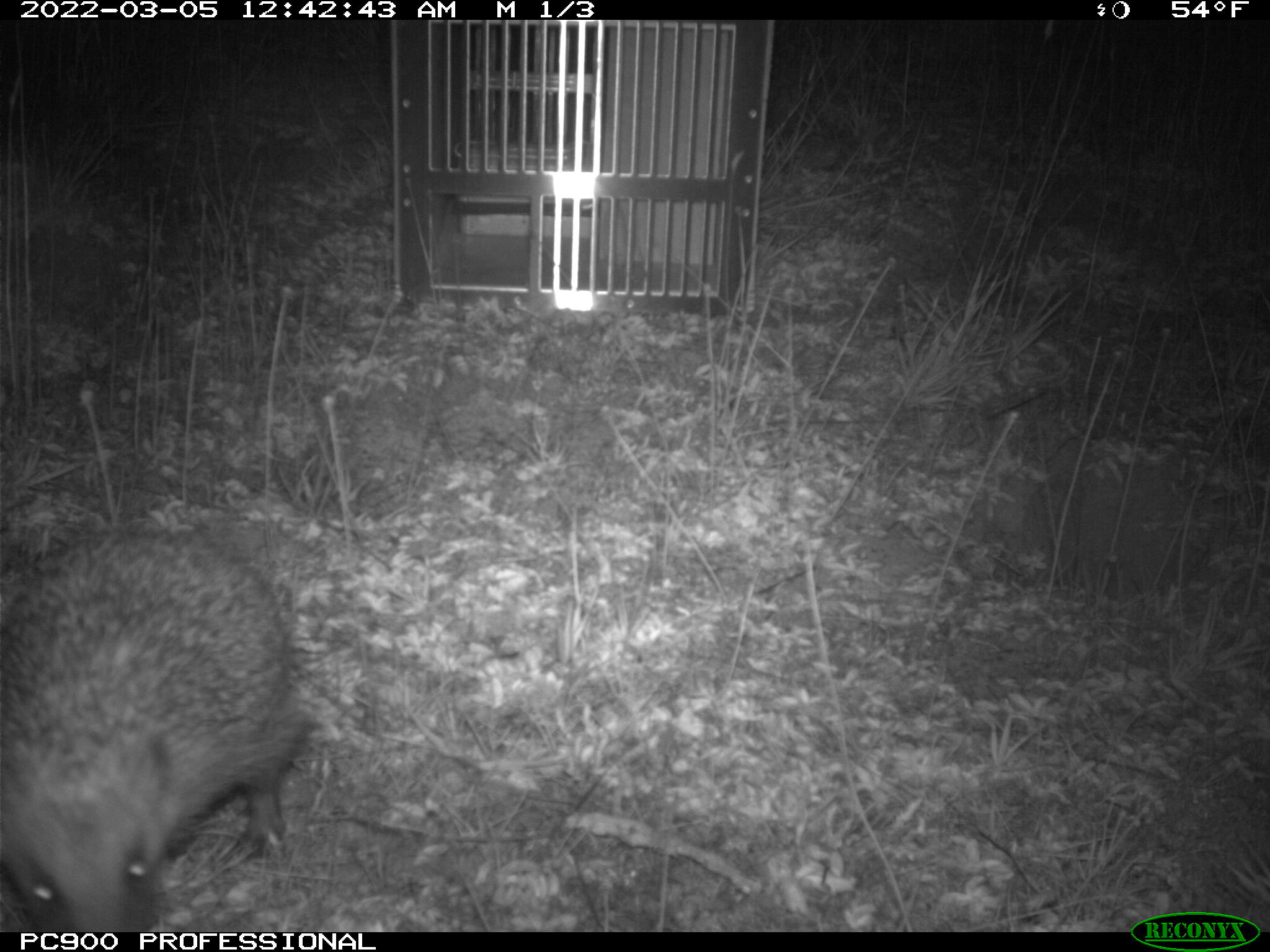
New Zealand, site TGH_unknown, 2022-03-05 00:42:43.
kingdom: Animalia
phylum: Chordata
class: Mammalia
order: Eulipotyphla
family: Erinaceidae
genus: Erinaceus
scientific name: Erinaceus europaeus europaeus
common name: european hedgehog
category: hedgehog